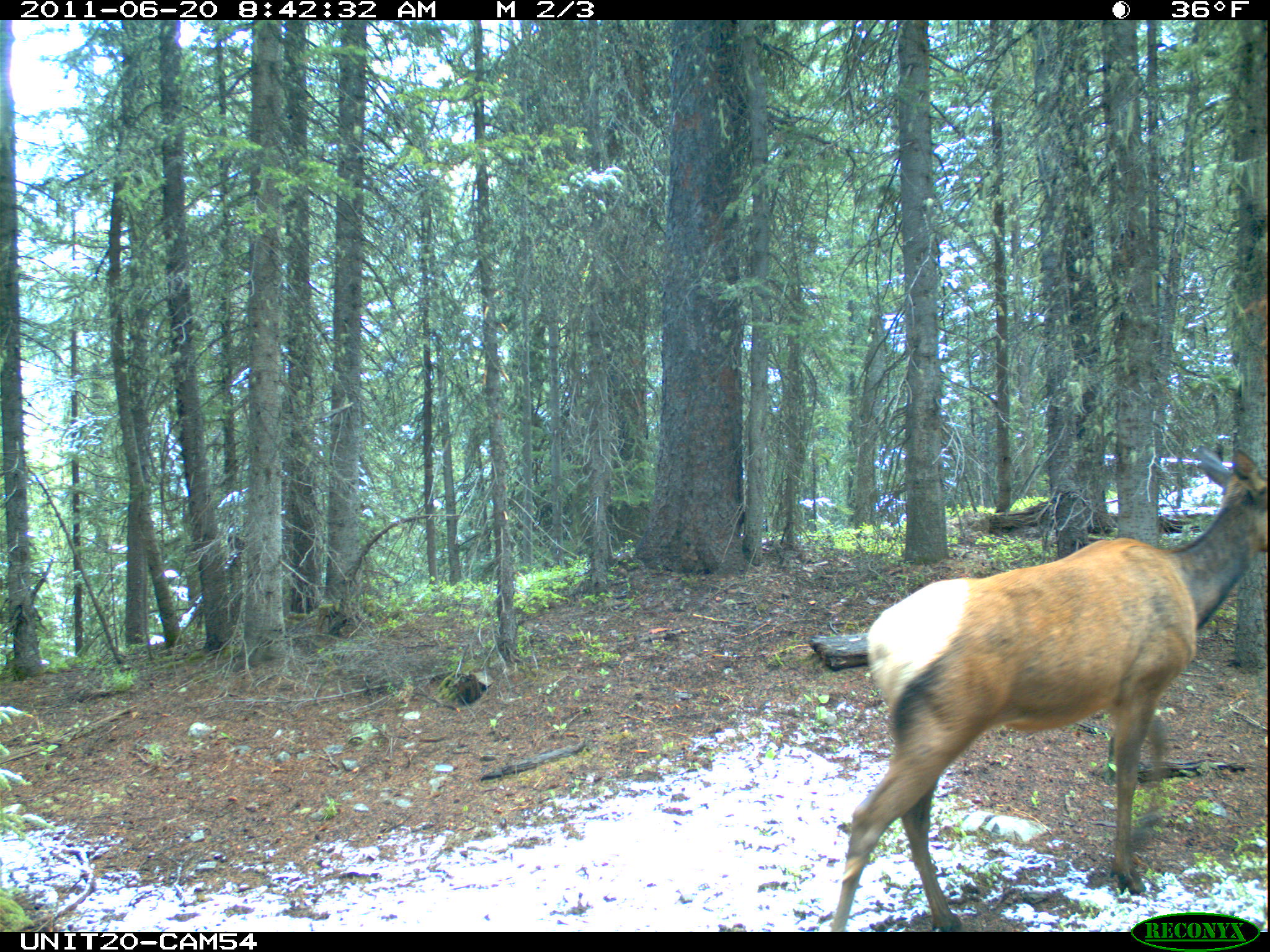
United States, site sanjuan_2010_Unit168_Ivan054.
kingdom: Animalia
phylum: Chordata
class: Mammalia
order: Artiodactyla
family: Cervidae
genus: Cervus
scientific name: Cervus elaphus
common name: red deer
Cervus elaphus (red deer).